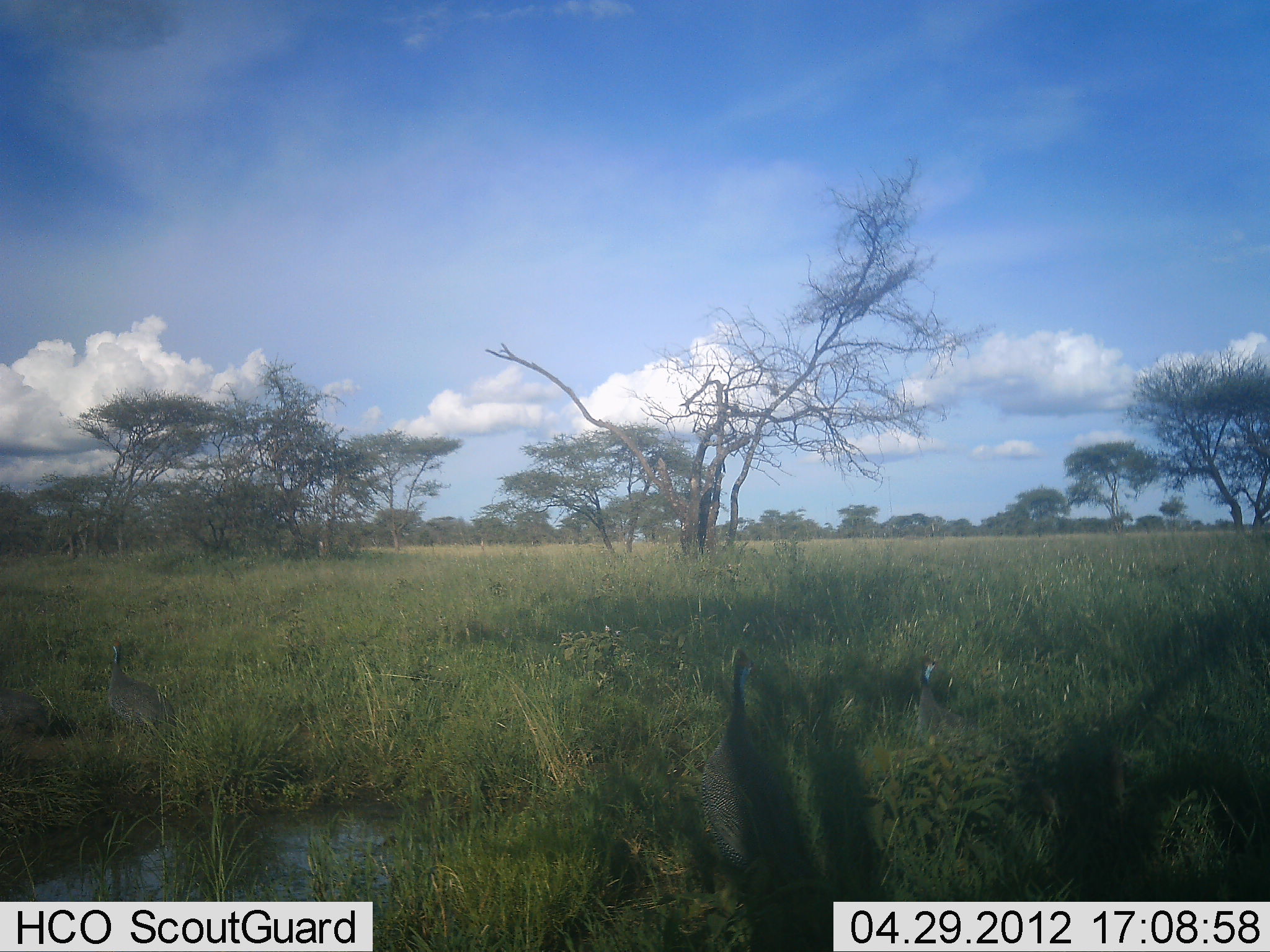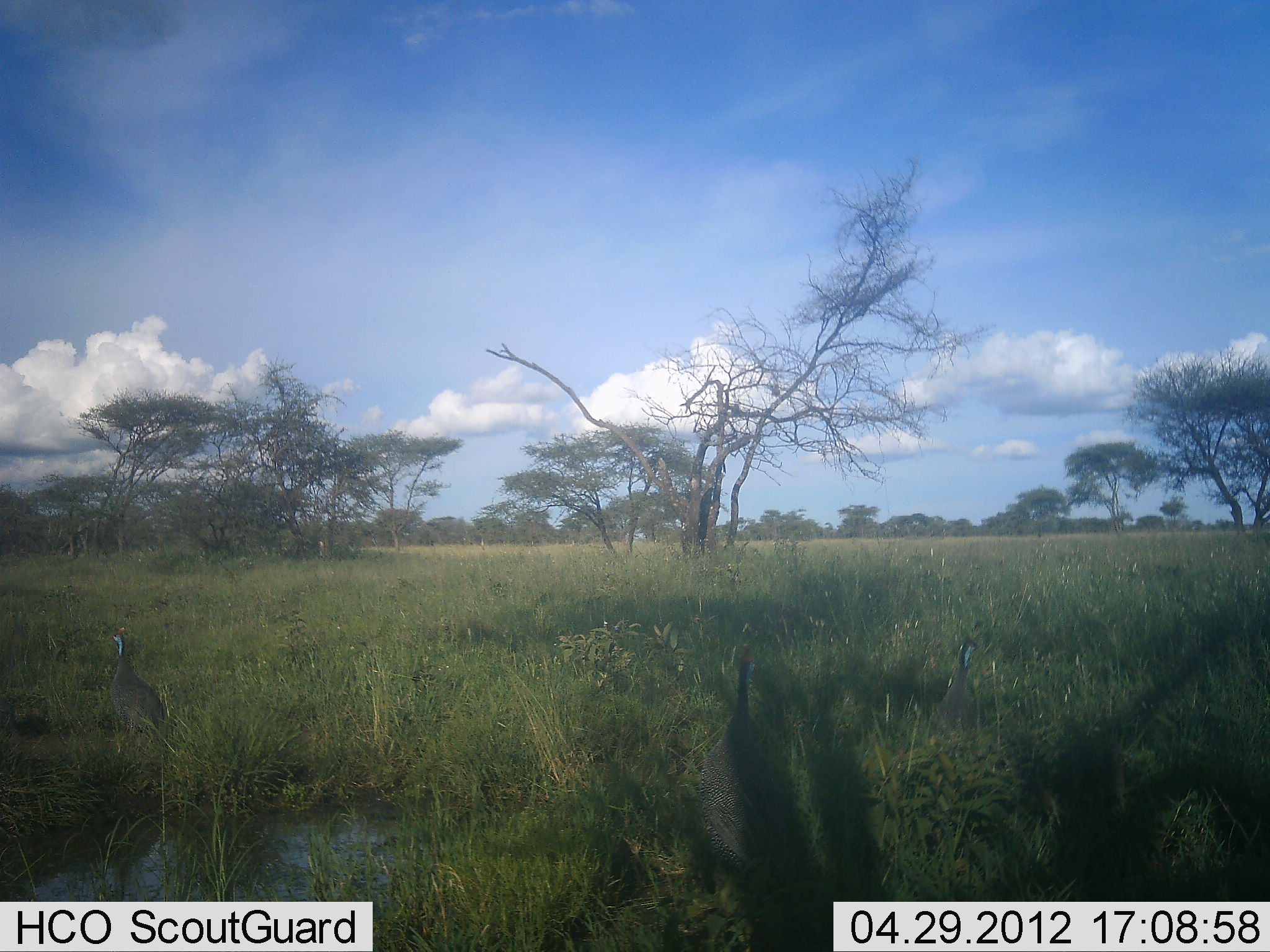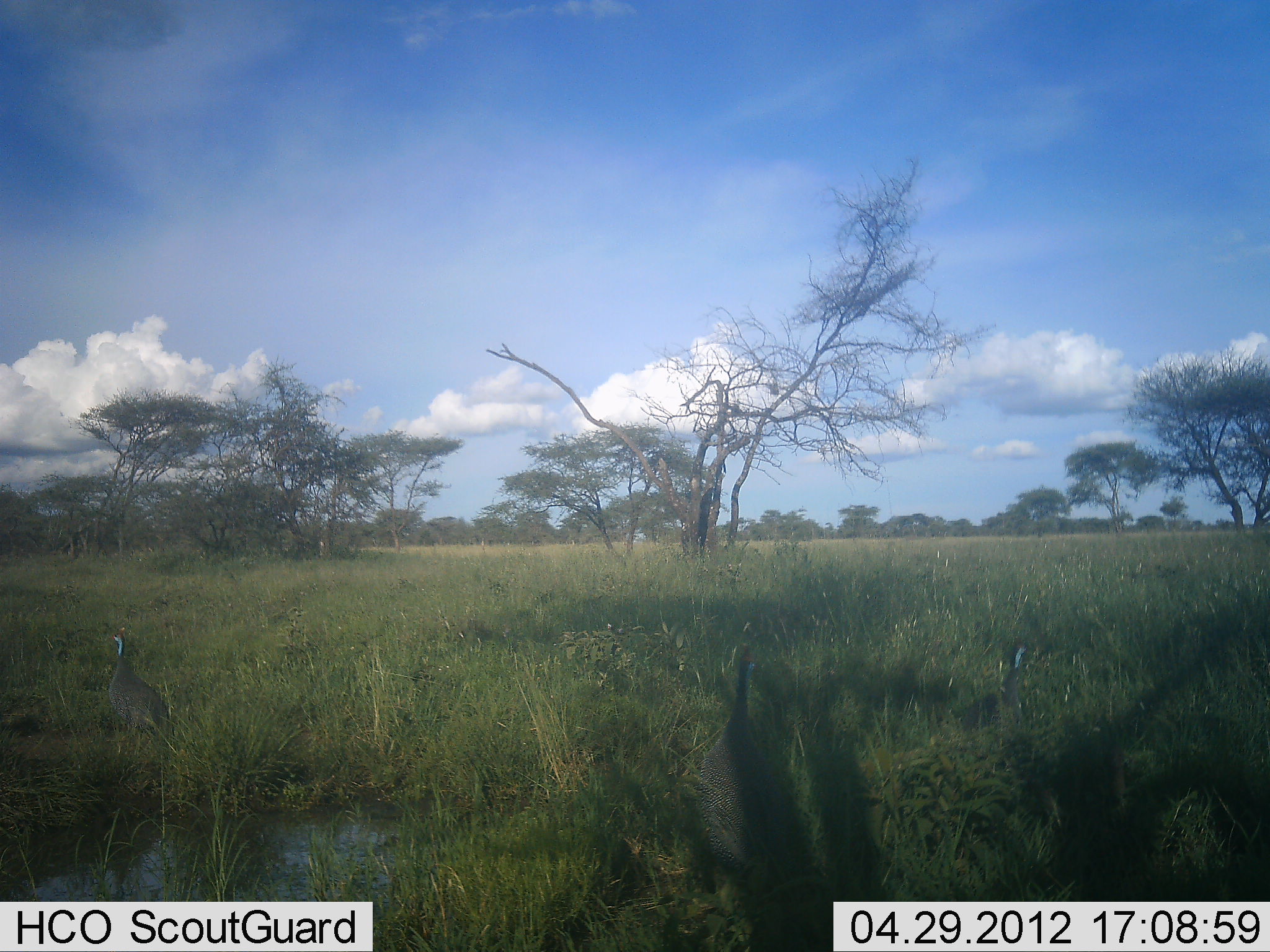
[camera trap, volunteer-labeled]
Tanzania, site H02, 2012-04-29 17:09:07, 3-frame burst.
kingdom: Animalia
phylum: Chordata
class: Aves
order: Galliformes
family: Numididae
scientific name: Numididae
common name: guinea fowl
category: guineafowl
Guineafowl (guinea fowl) (Numididae), count 3. Behavior (volunteer vote fractions): standing 60%, resting 0%, moving 70%, interacting 0%. Young present (vote fraction): 10%. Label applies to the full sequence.